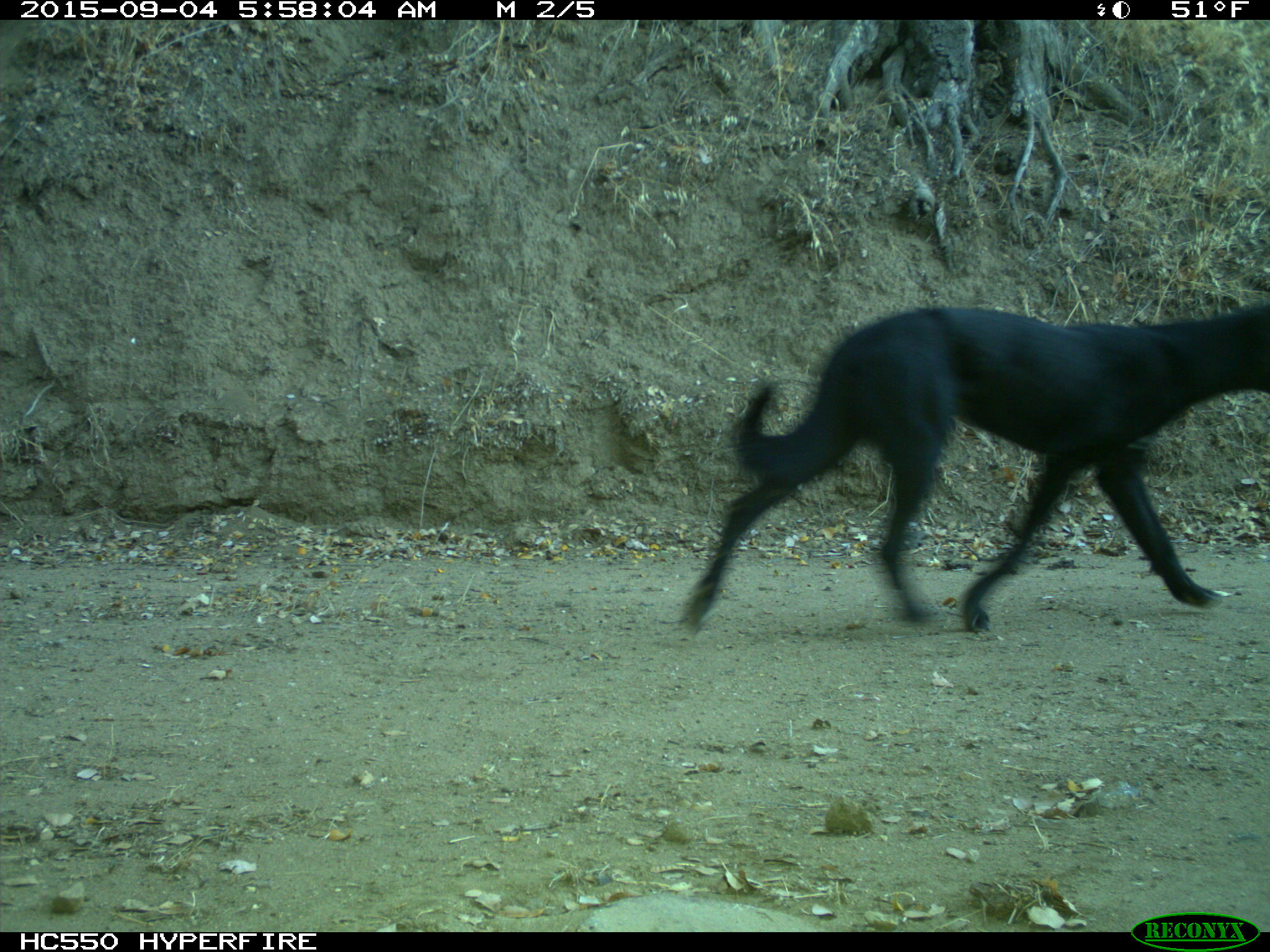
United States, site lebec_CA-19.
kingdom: Animalia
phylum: Chordata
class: Mammalia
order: Carnivora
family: Canidae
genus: Canis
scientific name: Canis familiaris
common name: domestic dog